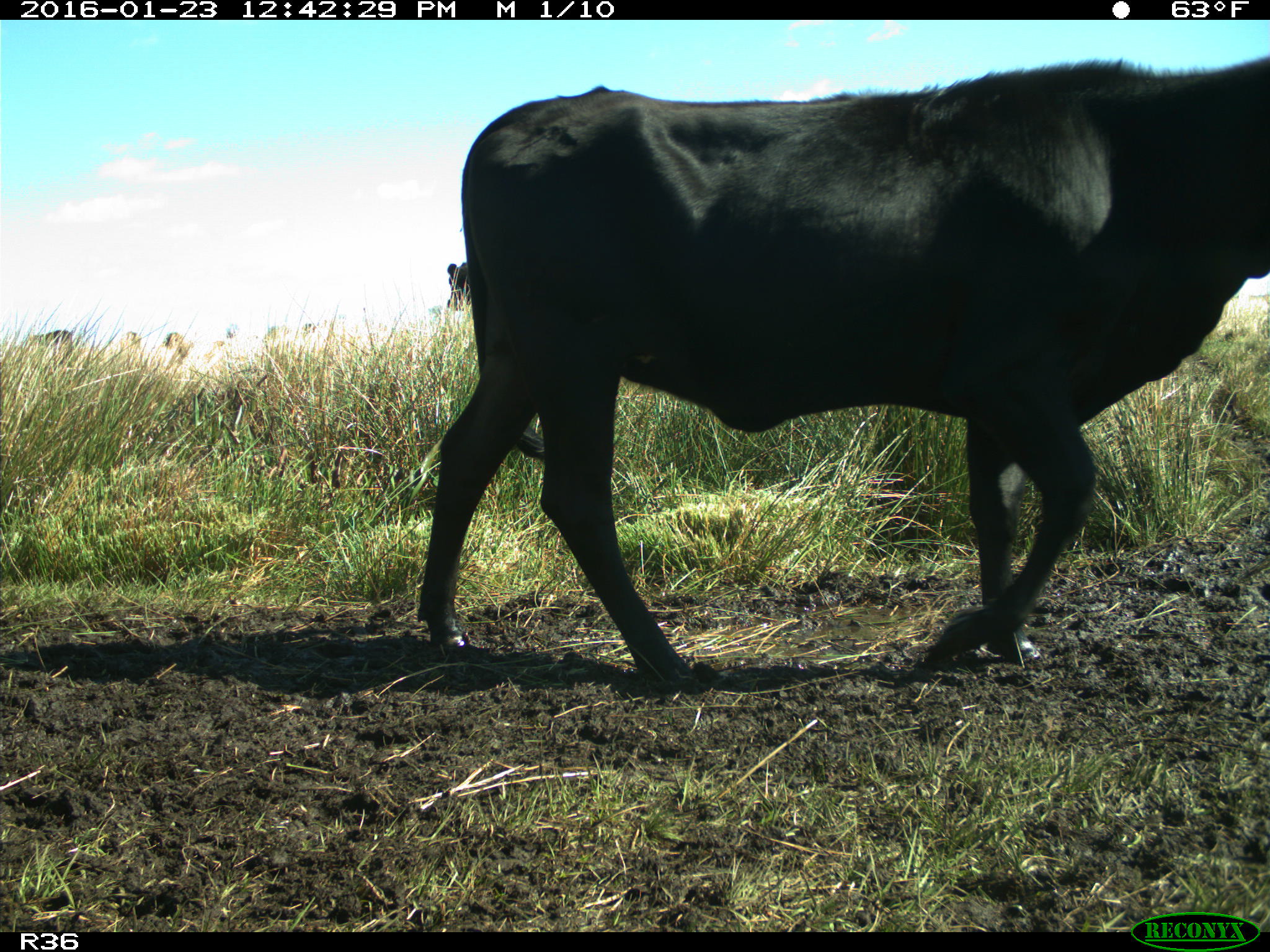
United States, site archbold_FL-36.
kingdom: Animalia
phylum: Chordata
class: Mammalia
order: Artiodactyla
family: Bovidae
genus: Bos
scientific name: Bos taurus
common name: domestic cow